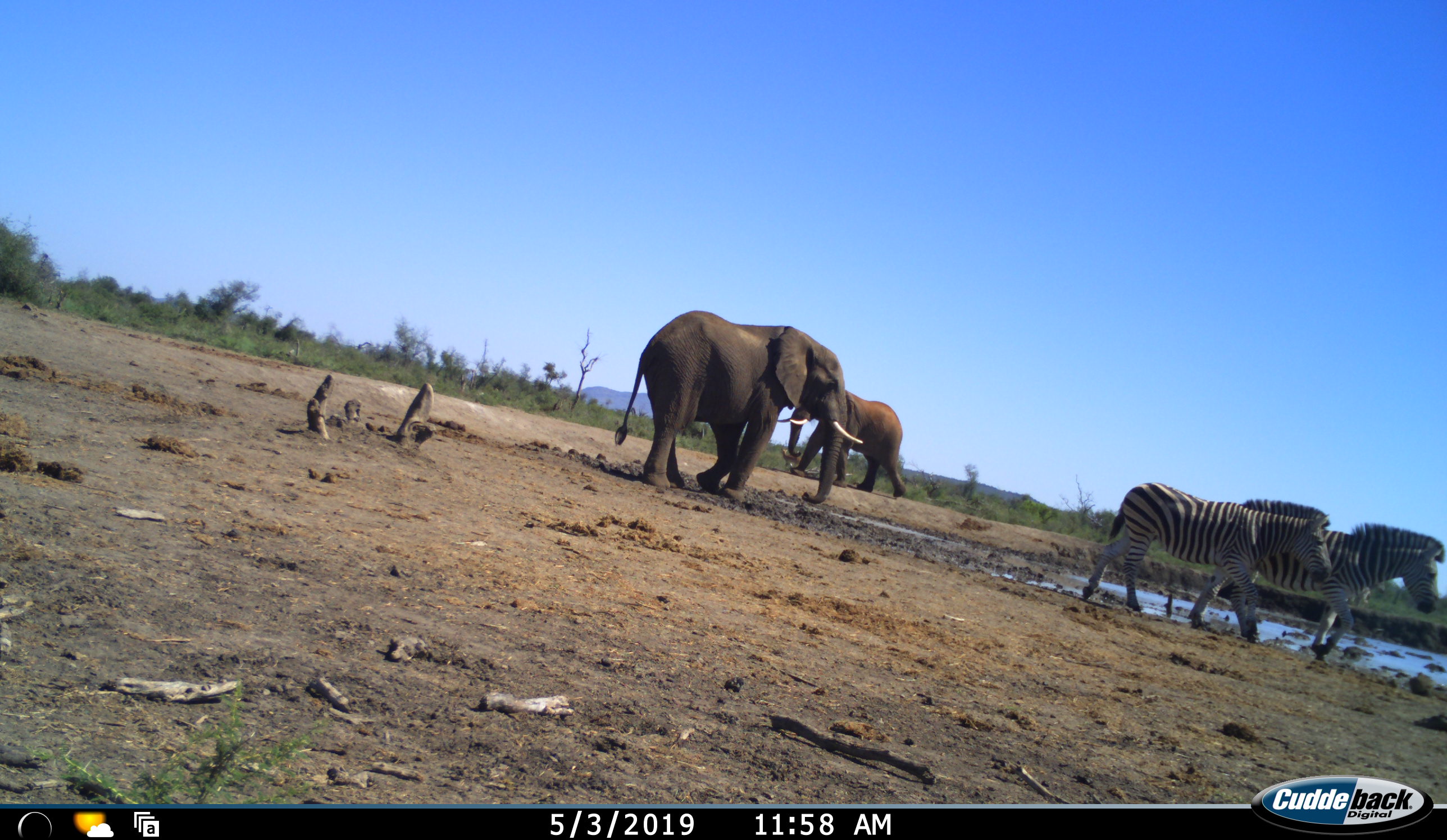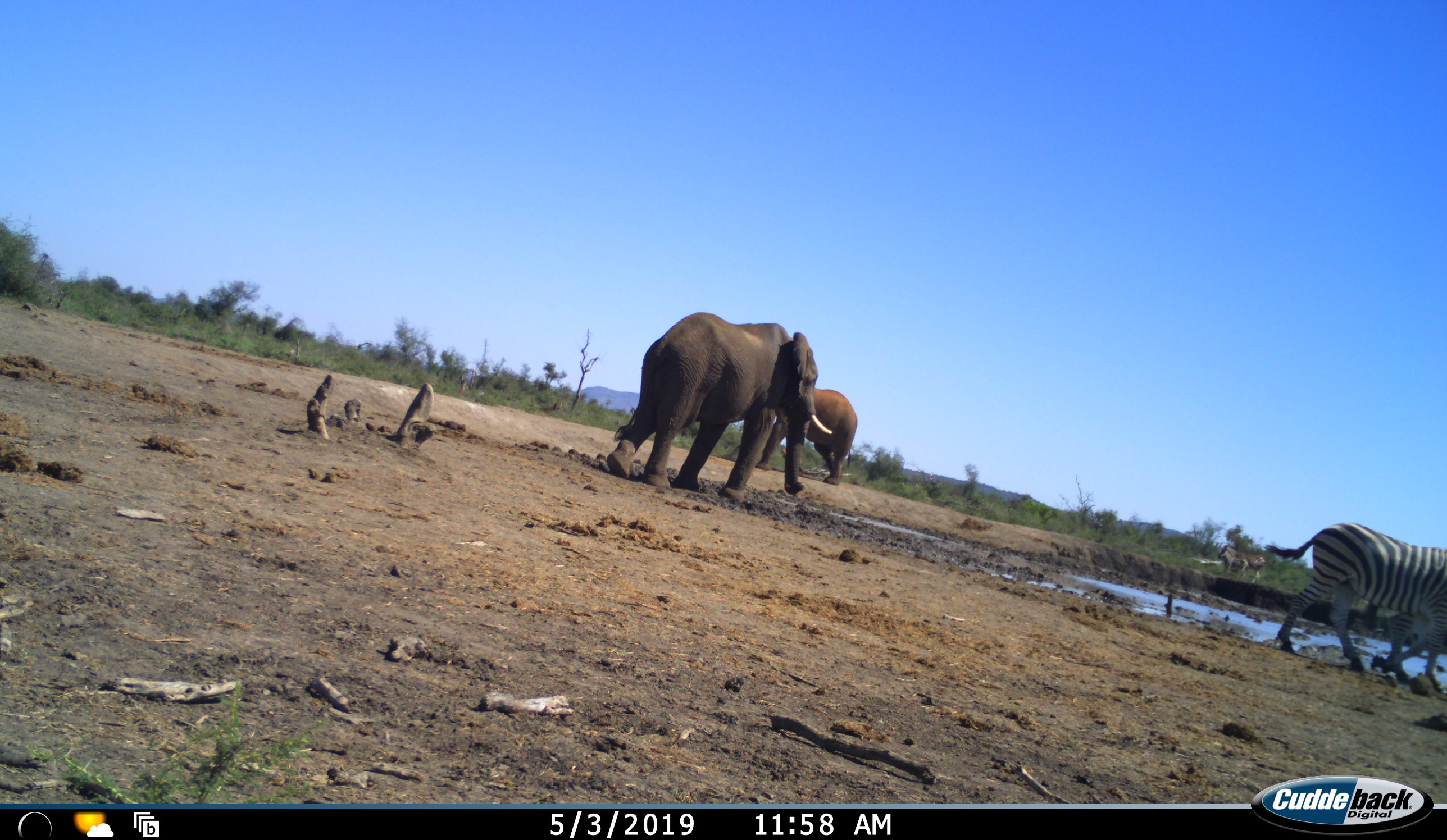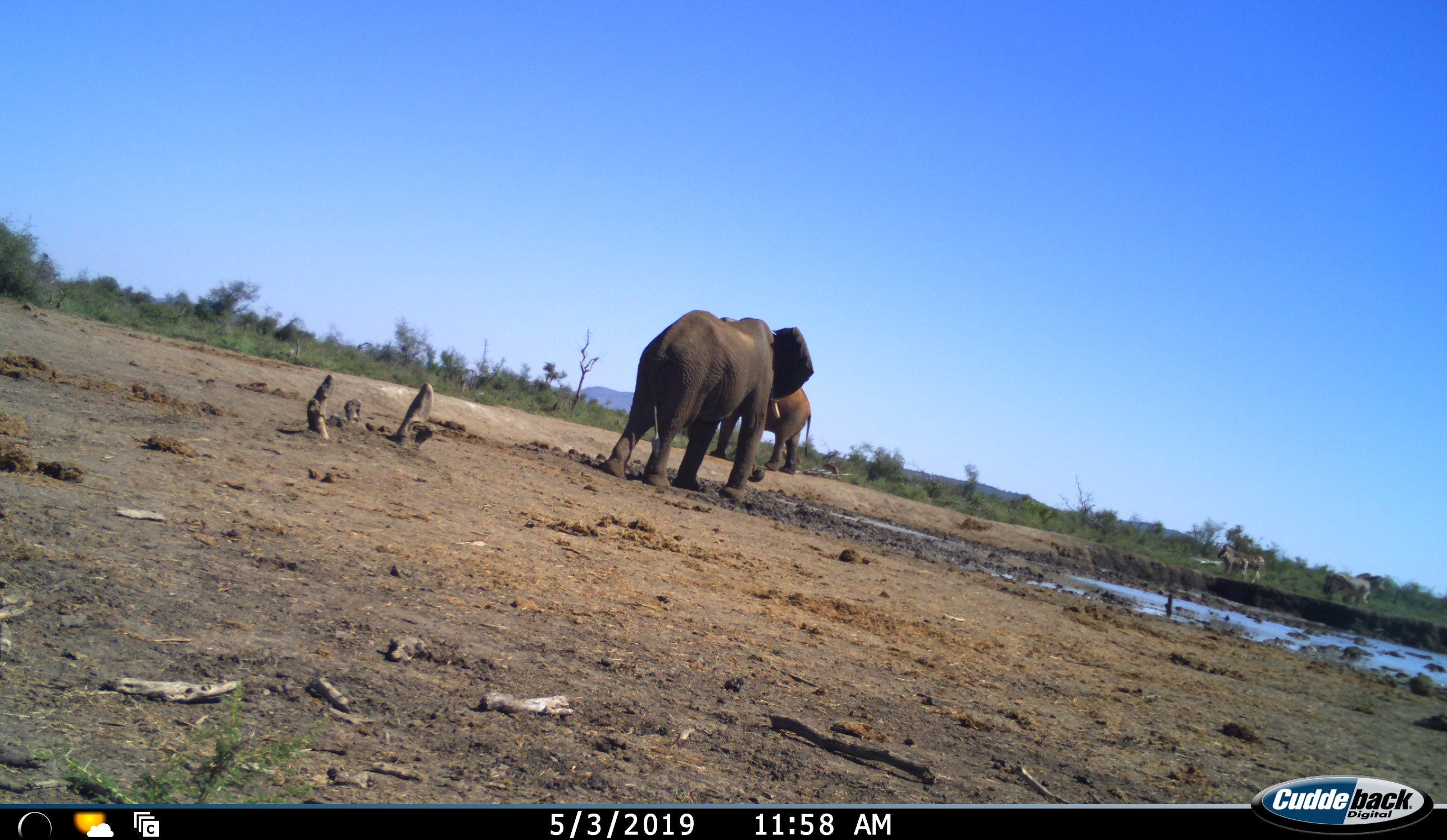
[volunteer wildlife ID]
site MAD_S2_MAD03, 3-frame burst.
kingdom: Animalia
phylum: Chordata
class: Mammalia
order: Proboscidea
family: Elephantidae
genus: Loxodonta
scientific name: Loxodonta africana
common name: african bush elephant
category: elephant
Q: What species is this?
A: Elephant (african bush elephant) (Loxodonta africana).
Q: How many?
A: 2.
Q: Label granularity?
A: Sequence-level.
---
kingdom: Animalia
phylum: Chordata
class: Mammalia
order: Perissodactyla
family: Equidae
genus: Equus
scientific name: Equus quagga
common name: plains zebra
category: zebraplains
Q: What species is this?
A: Zebraplains (plains zebra) (Equus quagga).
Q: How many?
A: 2.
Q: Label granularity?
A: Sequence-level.